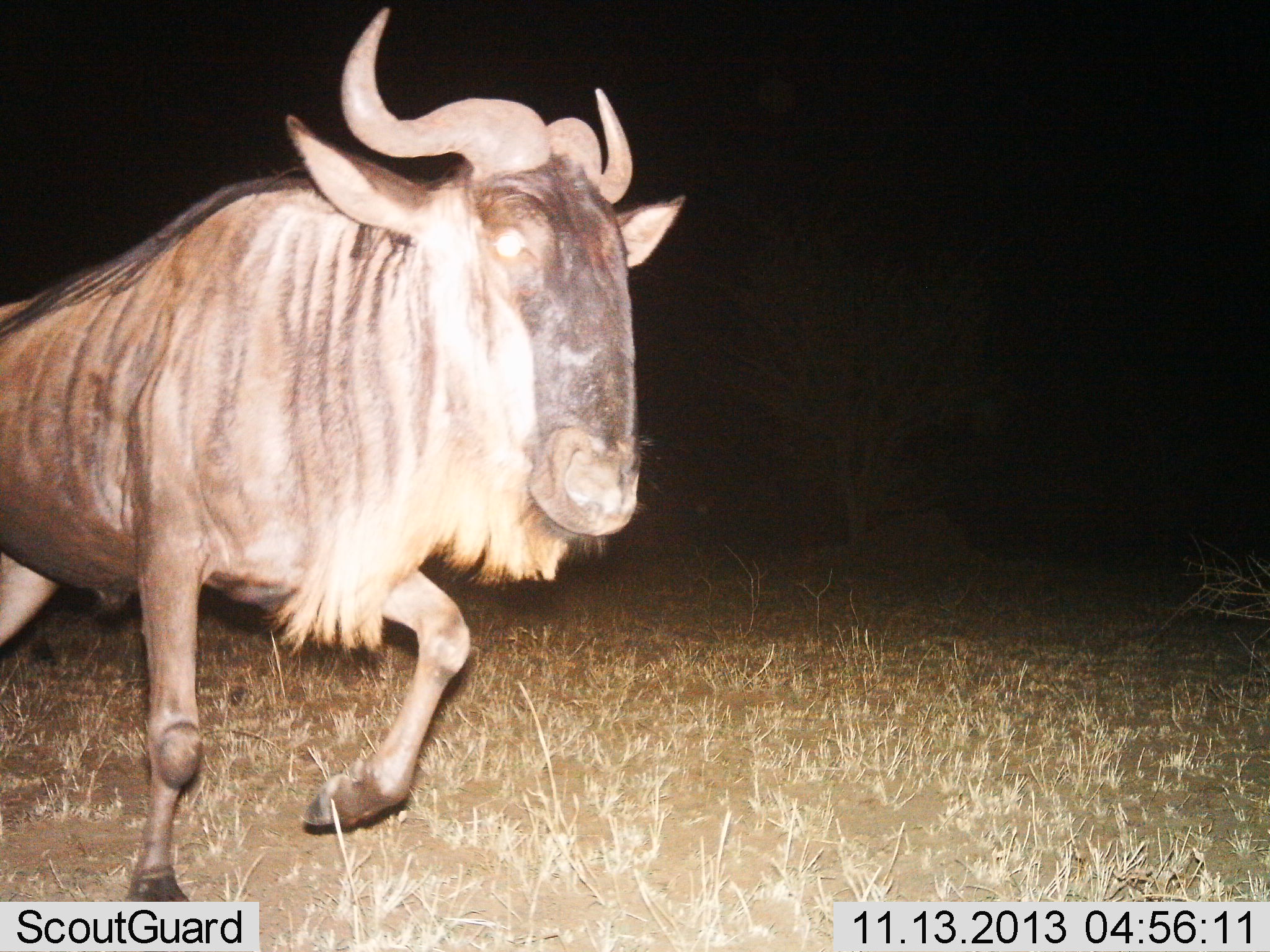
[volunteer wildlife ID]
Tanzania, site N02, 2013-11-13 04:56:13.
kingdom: Animalia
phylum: Chordata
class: Mammalia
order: Artiodactyla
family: Bovidae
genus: Connochaetes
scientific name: Connochaetes taurinus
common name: blue wildebeest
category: wildebeest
Wildebeest (blue wildebeest) (Connochaetes taurinus), count 1. Behavior (volunteer vote fractions): standing 0%, resting 10%, moving 90%, interacting 0%. Young present (vote fraction): 0%. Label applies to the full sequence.